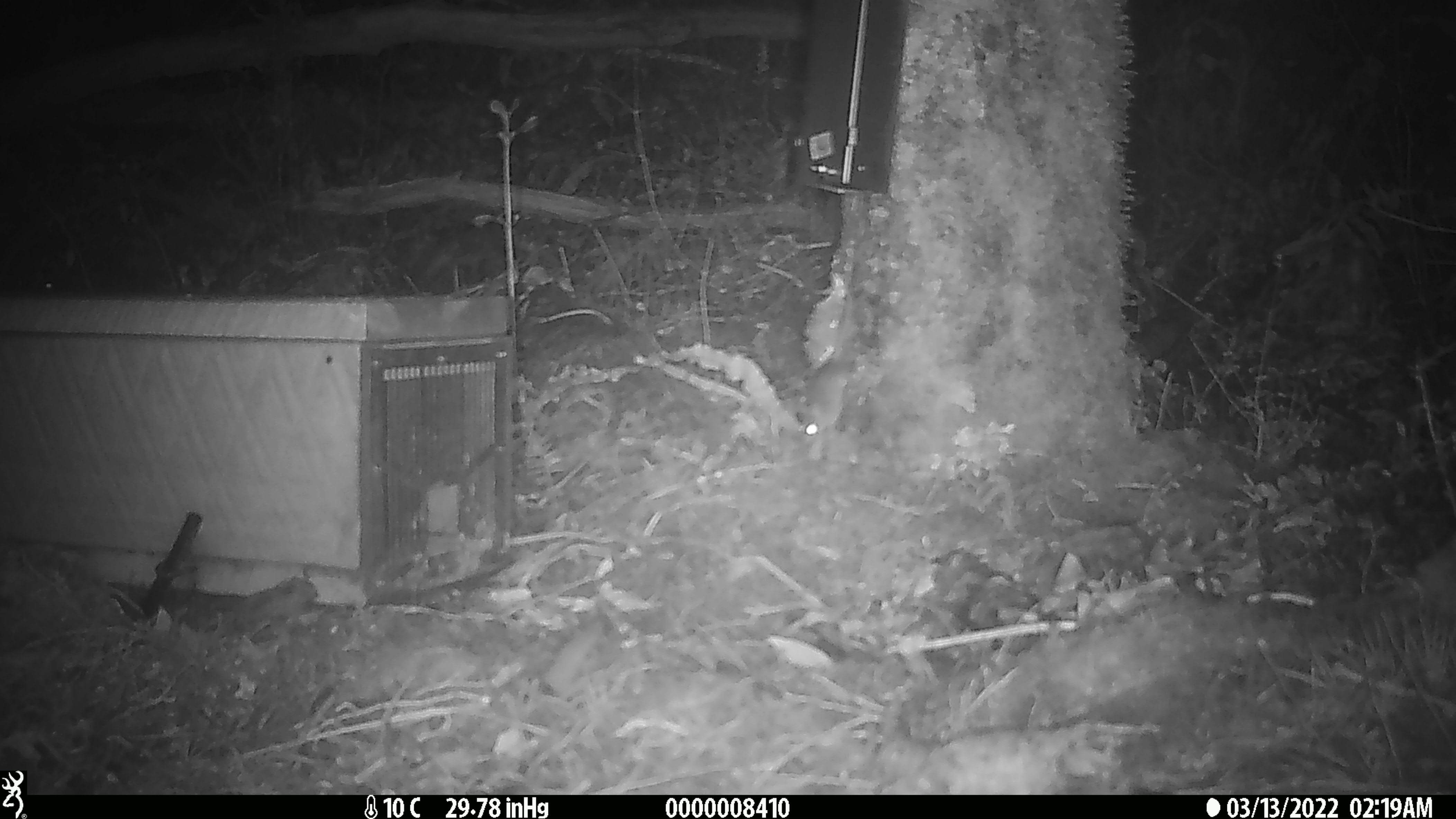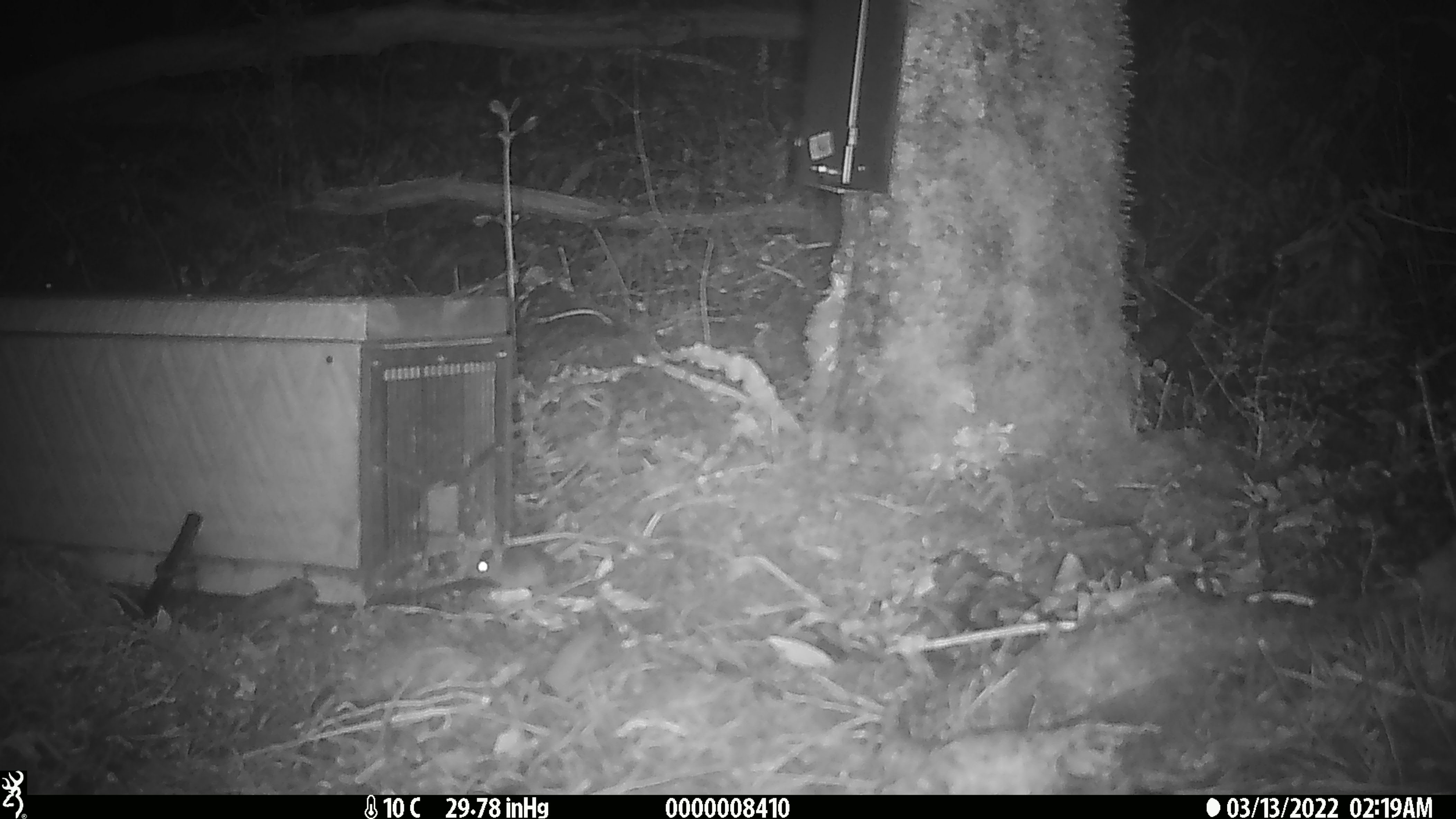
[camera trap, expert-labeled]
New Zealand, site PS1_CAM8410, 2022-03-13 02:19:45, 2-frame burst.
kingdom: Animalia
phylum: Chordata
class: Mammalia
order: Rodentia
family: Muridae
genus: Mus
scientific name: Mus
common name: mouse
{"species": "mouse (Mus)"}